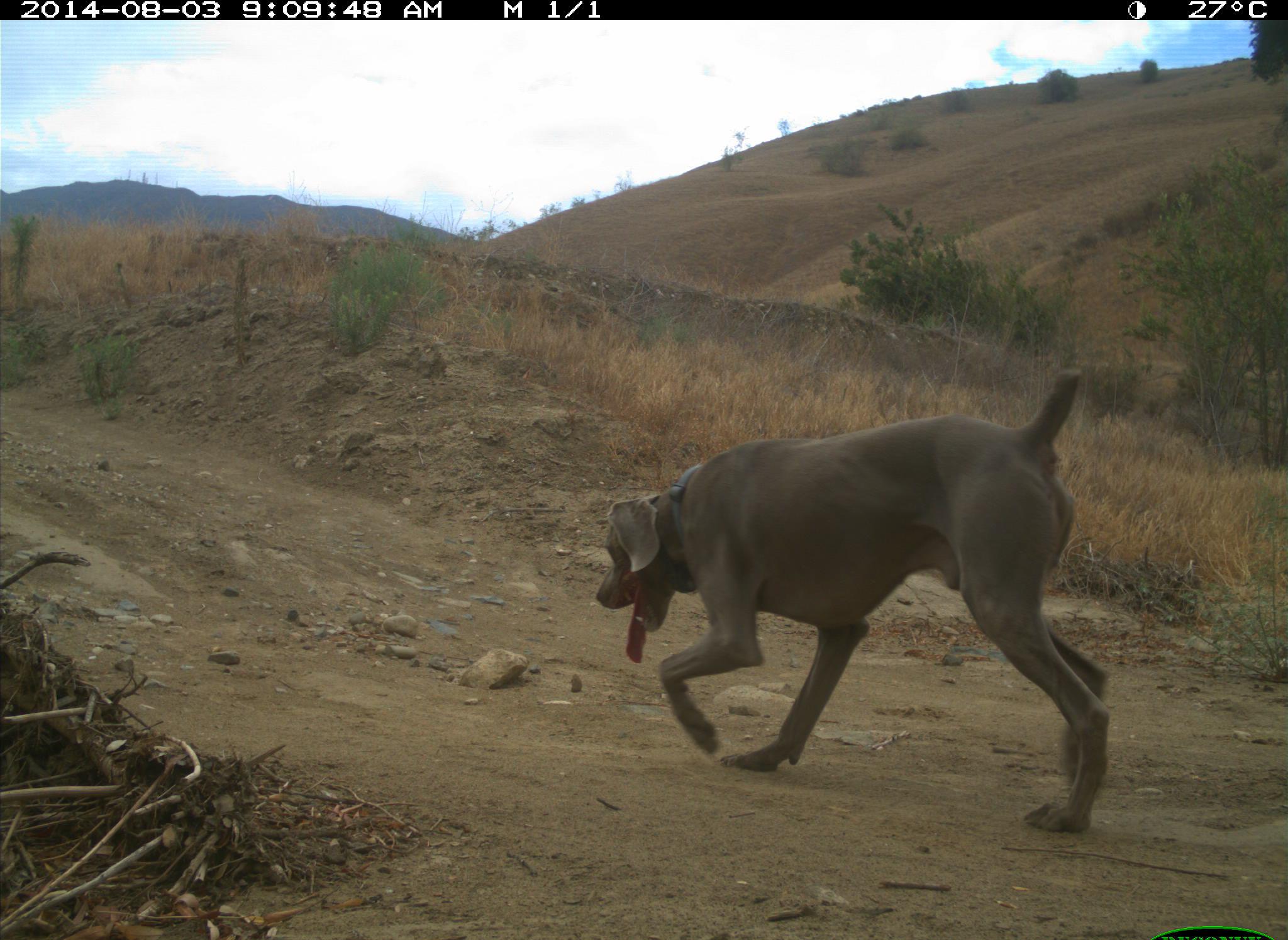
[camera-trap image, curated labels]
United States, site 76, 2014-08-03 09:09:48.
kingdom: Animalia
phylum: Chordata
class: Mammalia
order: Carnivora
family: Canidae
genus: Canis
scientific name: Canis familiaris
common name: domestic dog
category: dog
Dog (domestic dog) (Canis familiaris).